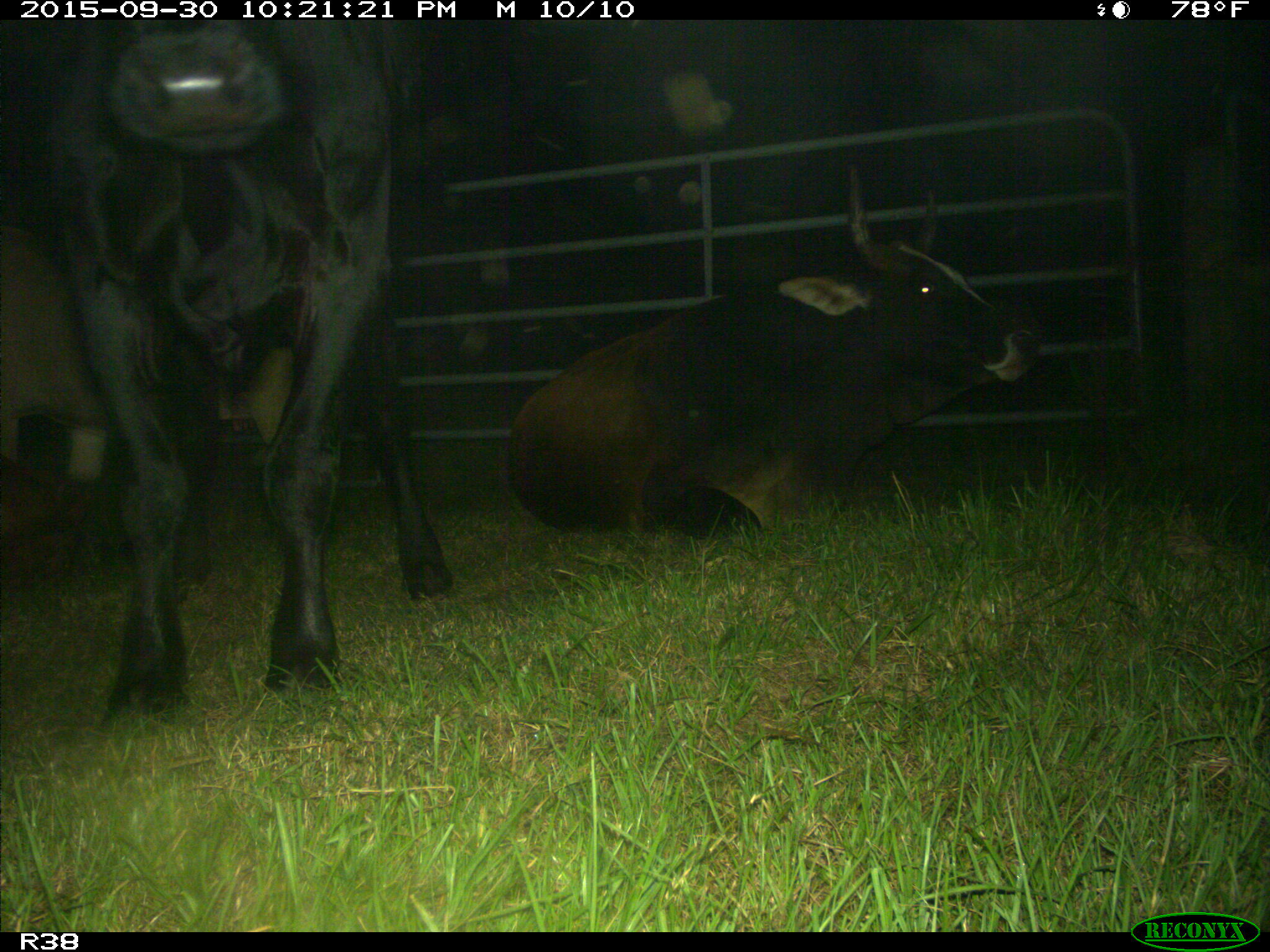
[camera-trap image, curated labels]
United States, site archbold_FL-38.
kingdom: Animalia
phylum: Chordata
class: Mammalia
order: Artiodactyla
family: Bovidae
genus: Bos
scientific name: Bos taurus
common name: domestic cow